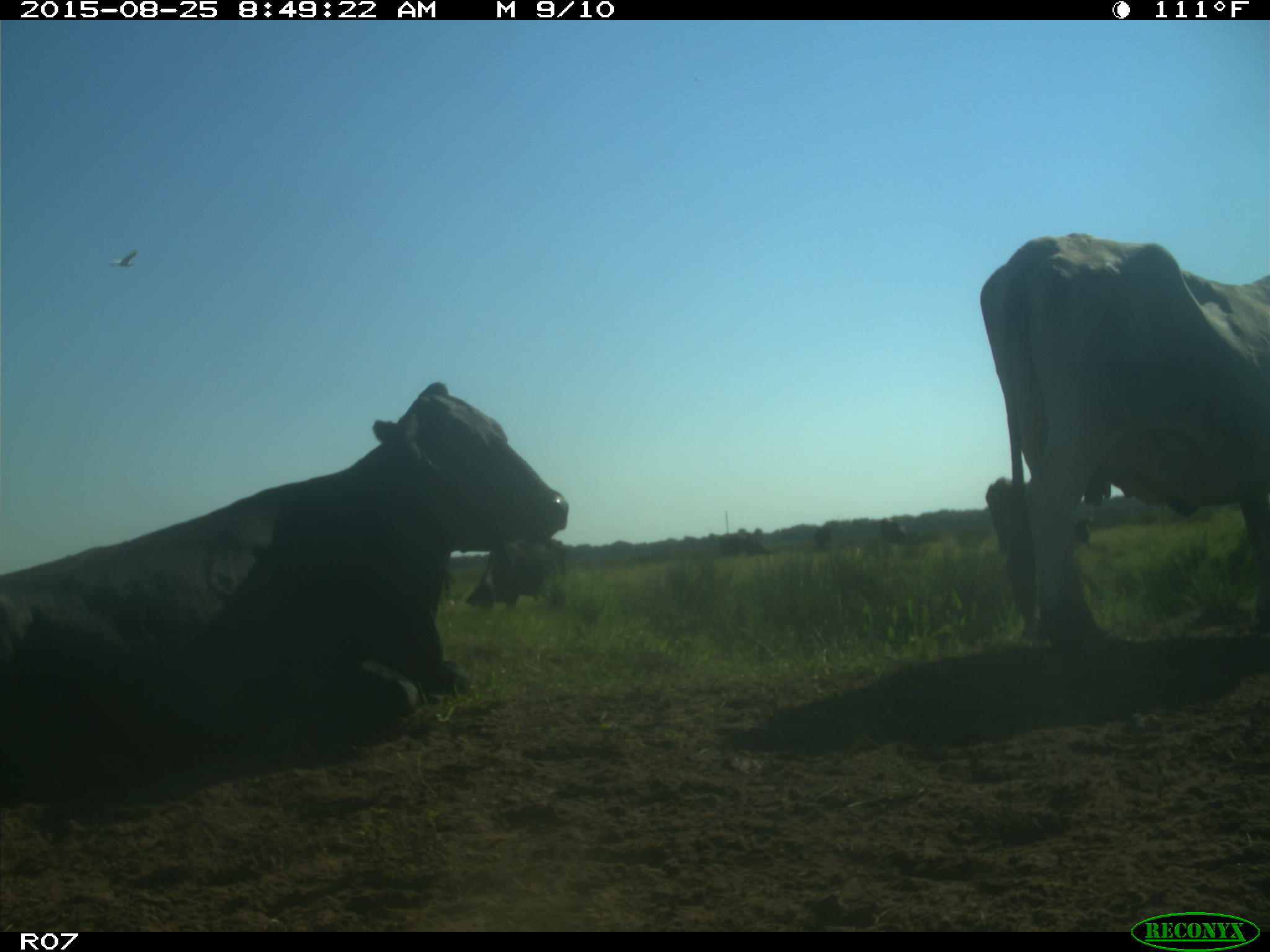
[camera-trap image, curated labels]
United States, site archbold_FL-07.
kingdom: Animalia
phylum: Chordata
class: Mammalia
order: Artiodactyla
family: Bovidae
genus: Bos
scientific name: Bos taurus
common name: domestic cow